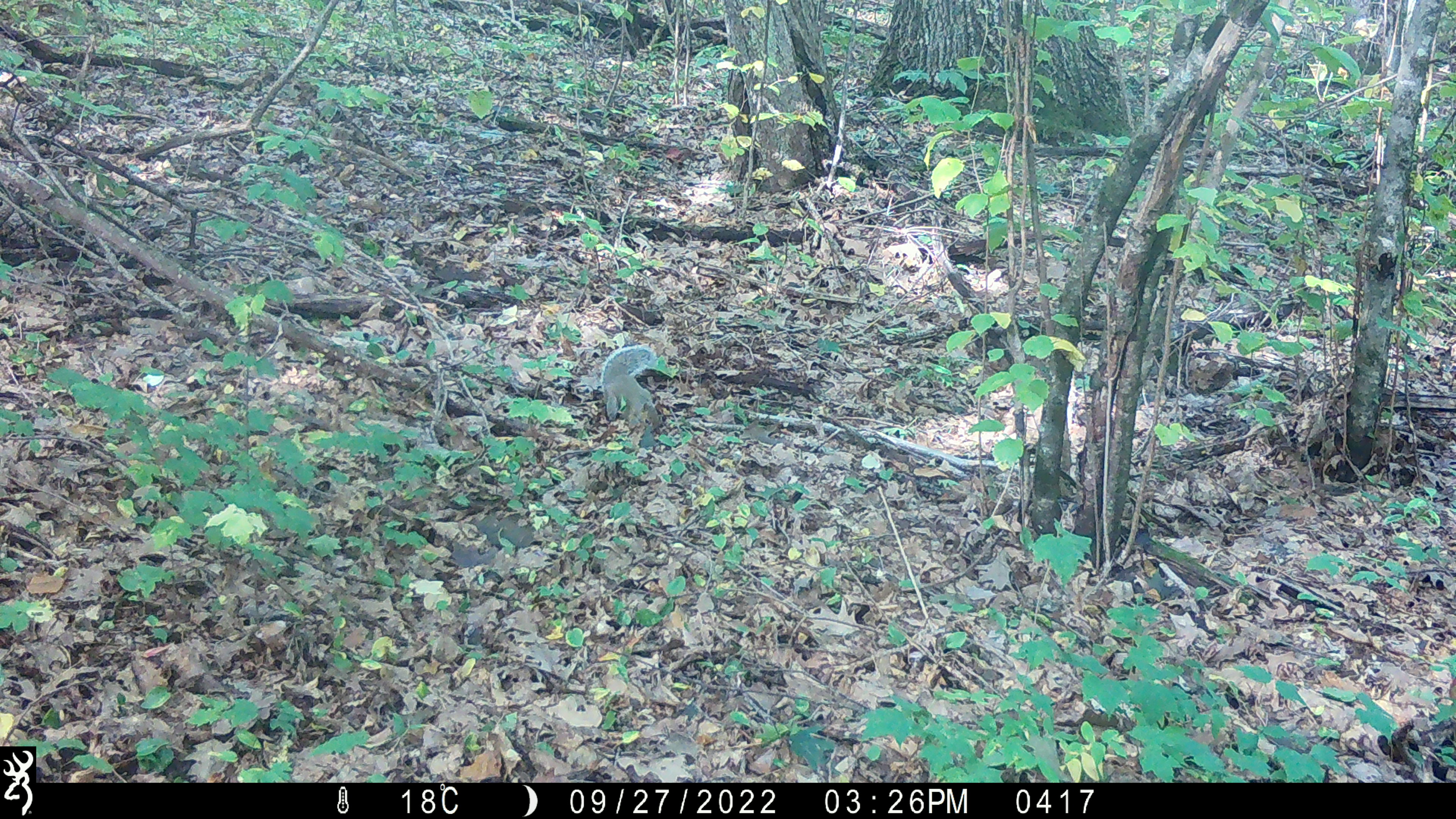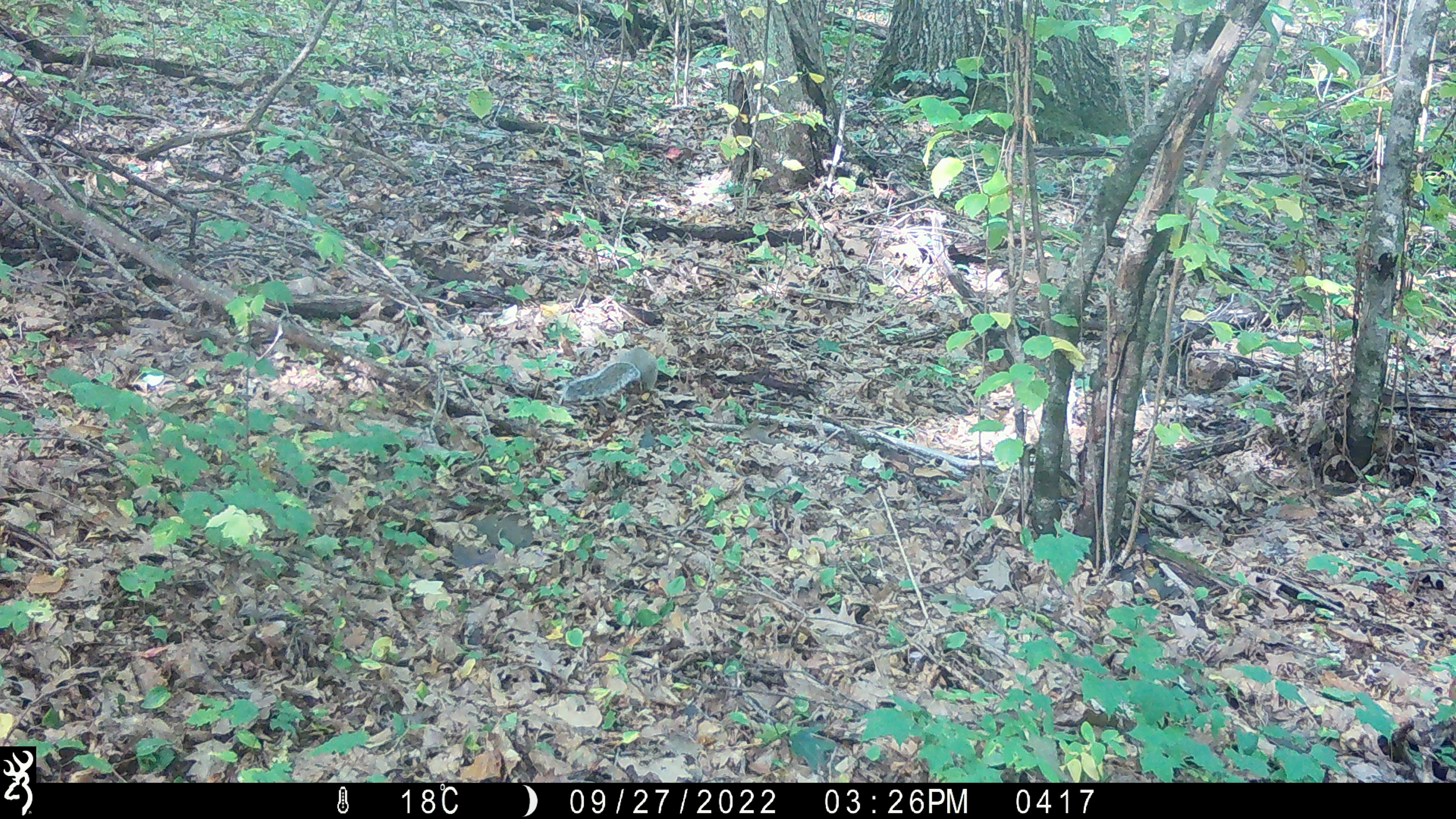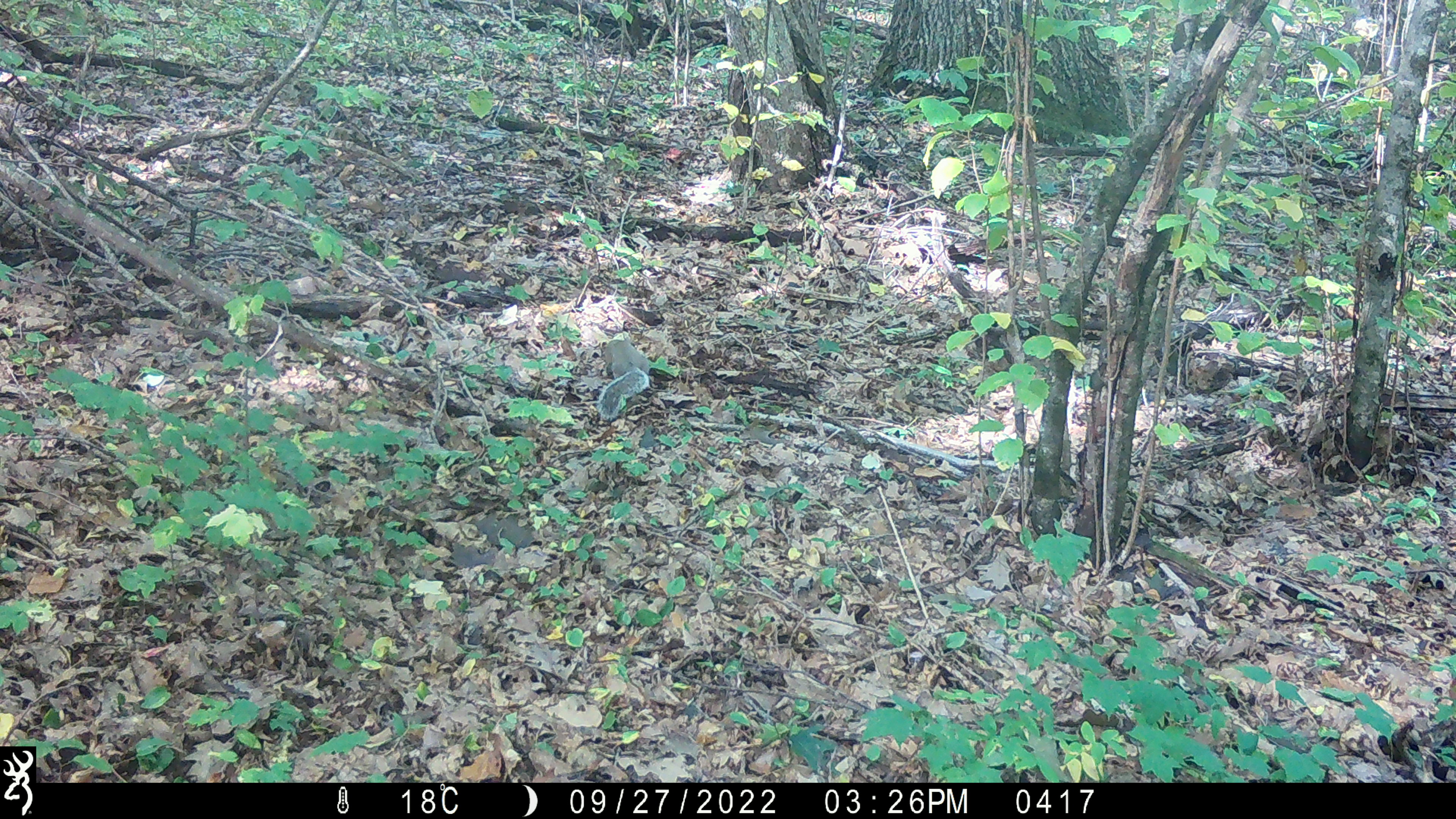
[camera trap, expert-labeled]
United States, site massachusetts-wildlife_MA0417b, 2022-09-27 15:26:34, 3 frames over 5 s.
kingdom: Animalia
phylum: Chordata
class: Mammalia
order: Rodentia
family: Sciuridae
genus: Sciurus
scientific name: Sciurus carolinensis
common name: gray squirrel